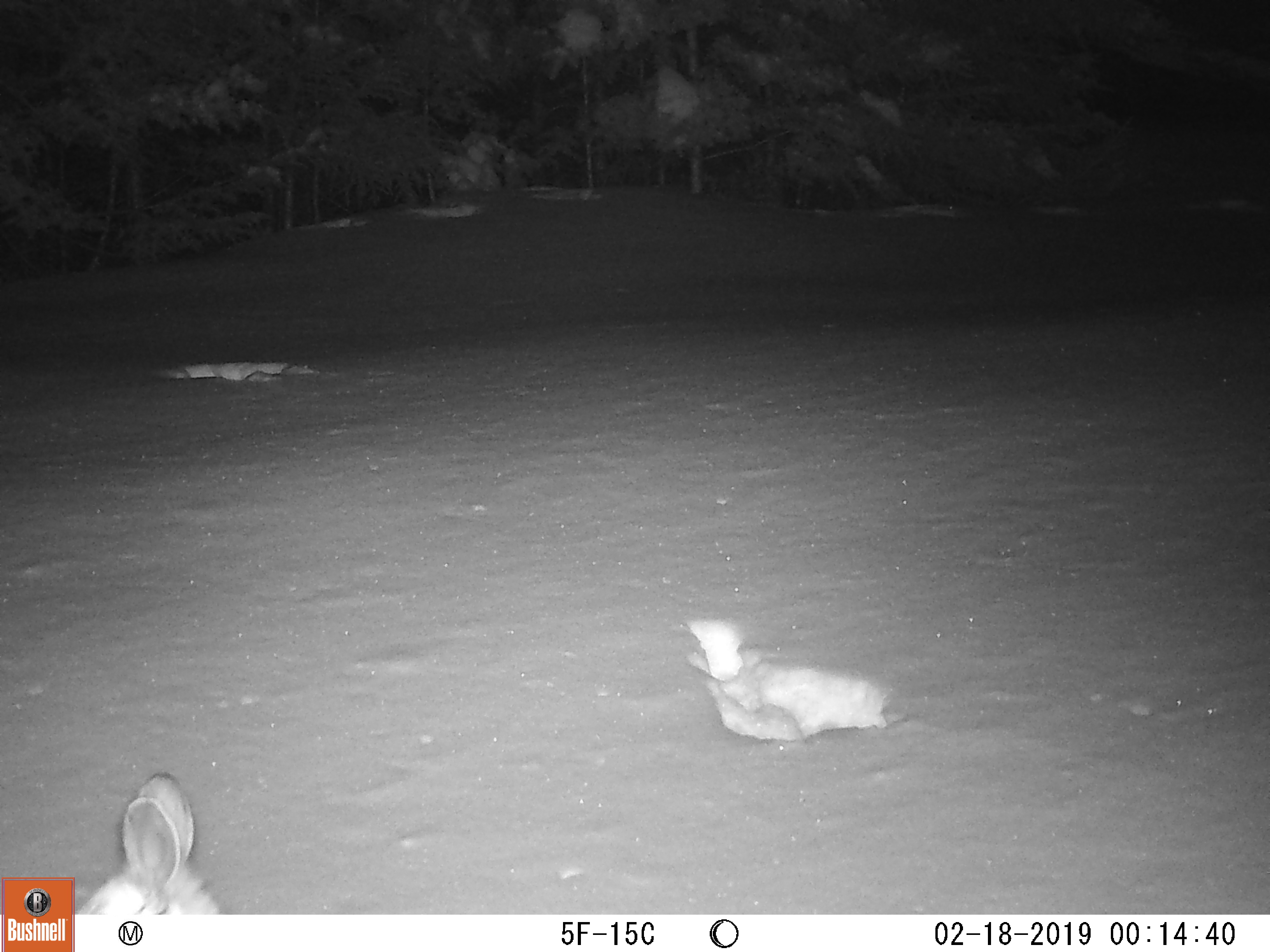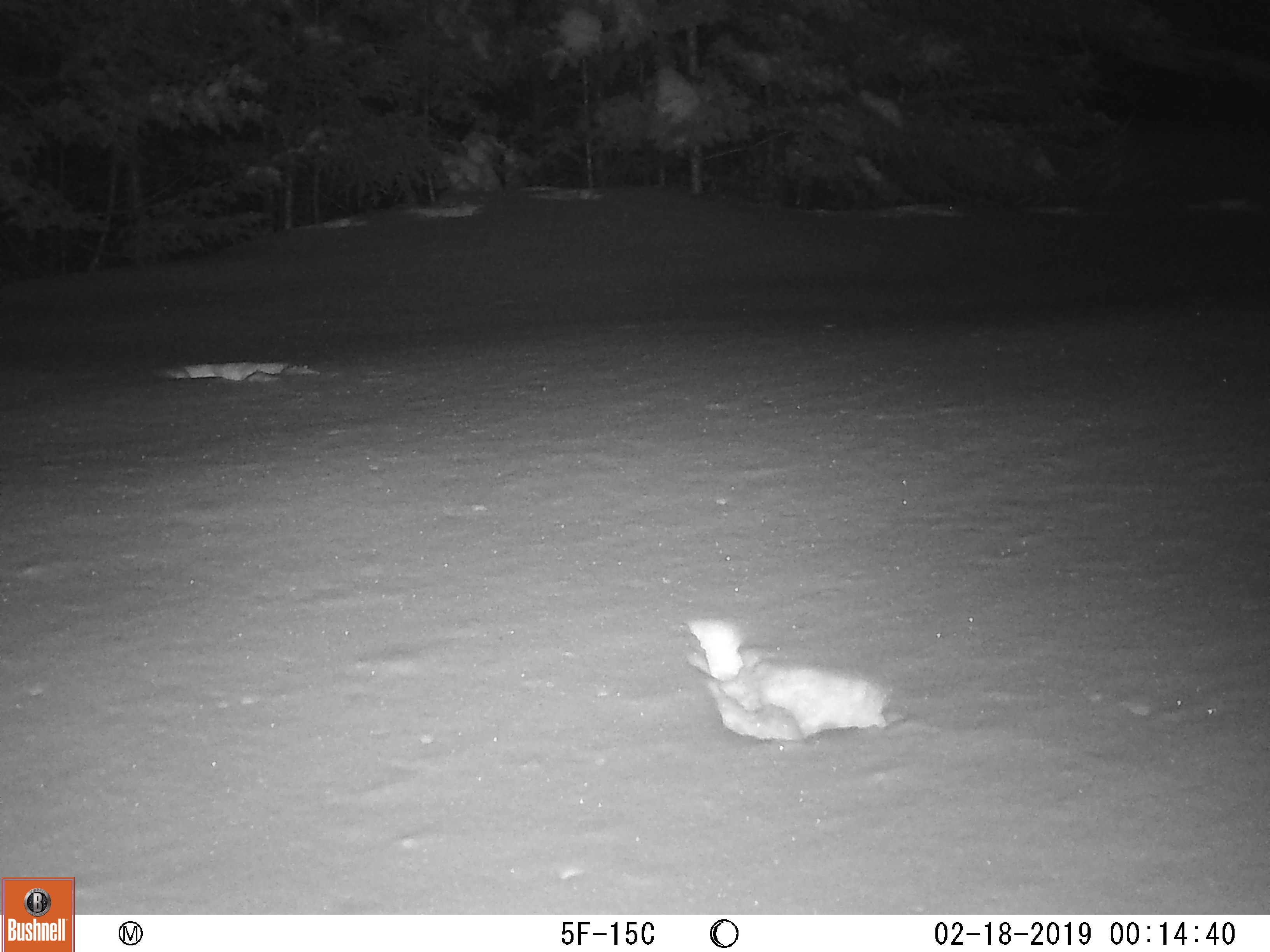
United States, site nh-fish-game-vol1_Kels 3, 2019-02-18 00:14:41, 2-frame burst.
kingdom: Animalia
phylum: Chordata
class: Mammalia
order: Lagomorpha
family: Leporidae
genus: Lepus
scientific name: Lepus americanus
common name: snowshoe hare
Snowshoe hare (Lepus americanus).